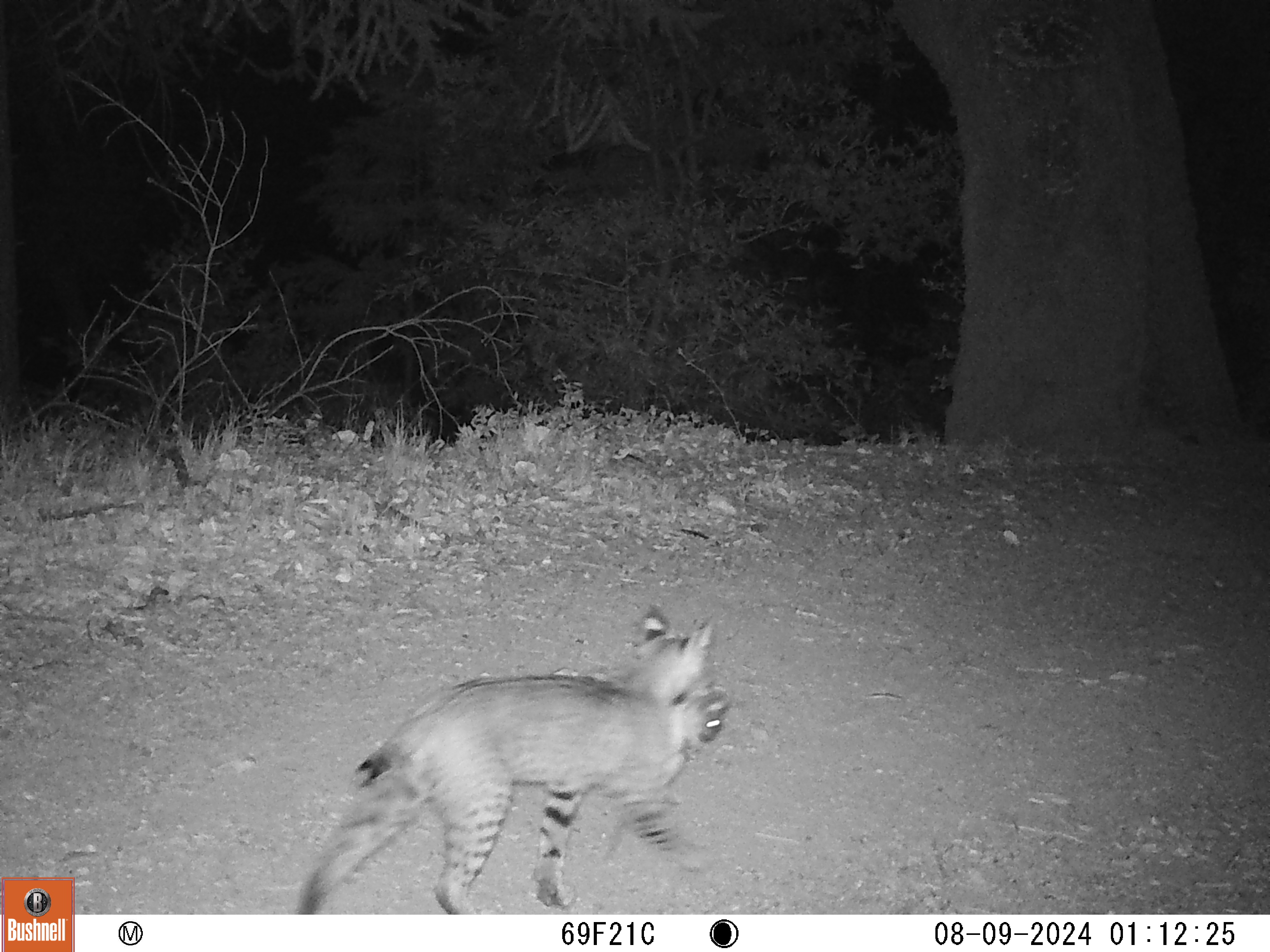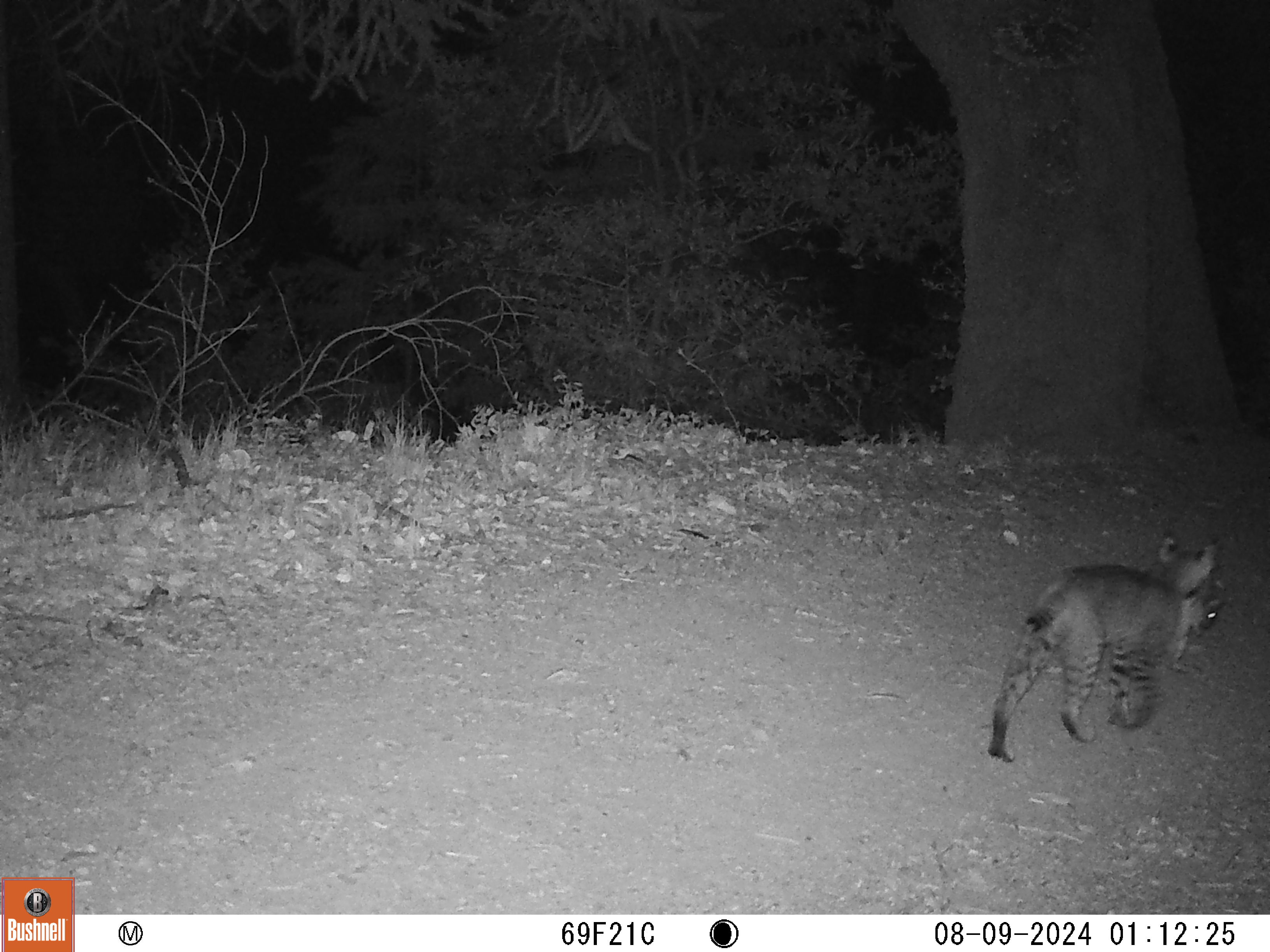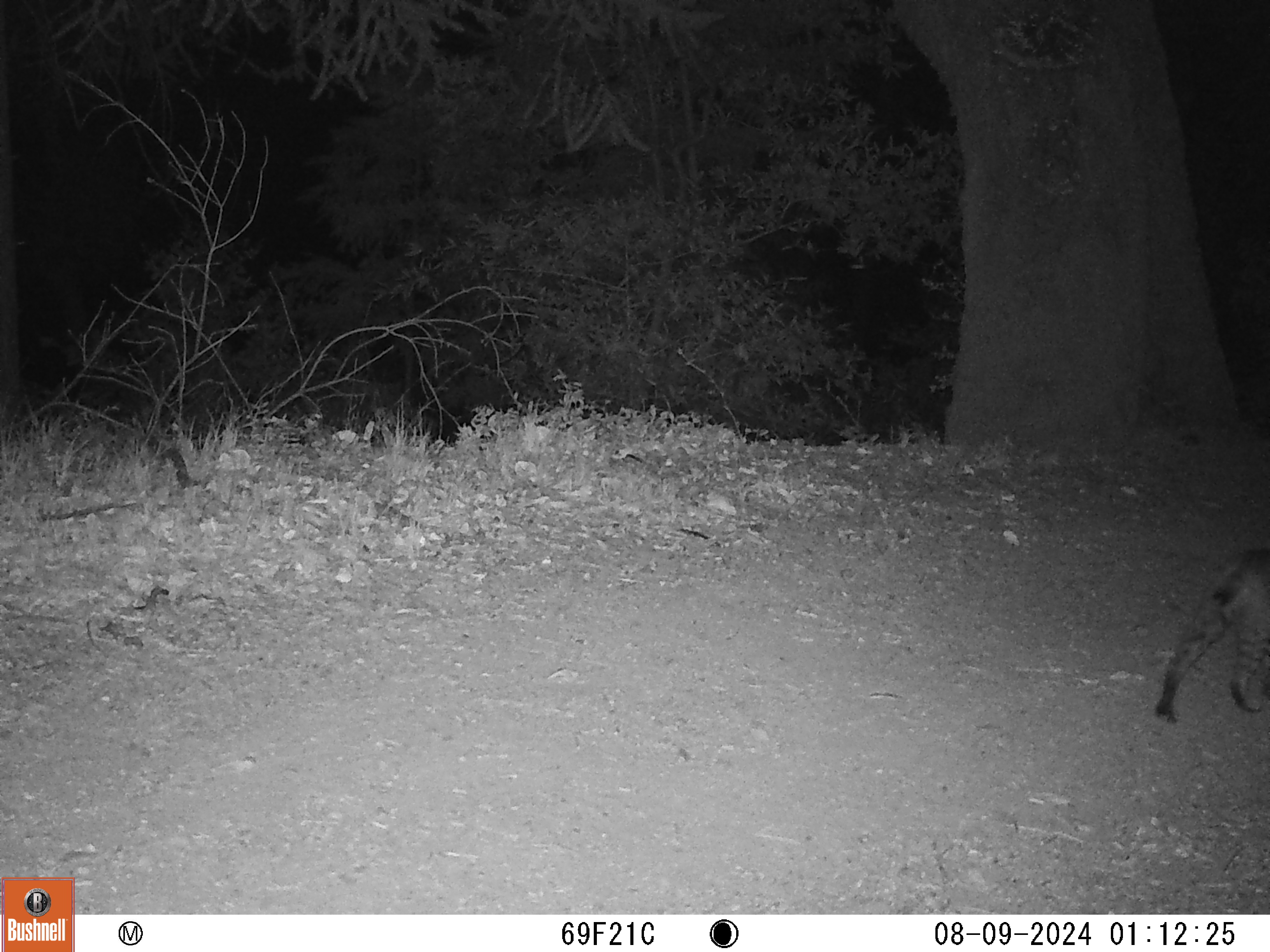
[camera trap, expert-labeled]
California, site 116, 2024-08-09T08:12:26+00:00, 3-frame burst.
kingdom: Animalia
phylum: Chordata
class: Mammalia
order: Carnivora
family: Felidae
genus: Lynx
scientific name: Lynx rufus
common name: bobcat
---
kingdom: Animalia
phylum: Chordata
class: Mammalia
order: Rodentia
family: Sciuridae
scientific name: Sciuridae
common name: squirrel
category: unknown squirrel